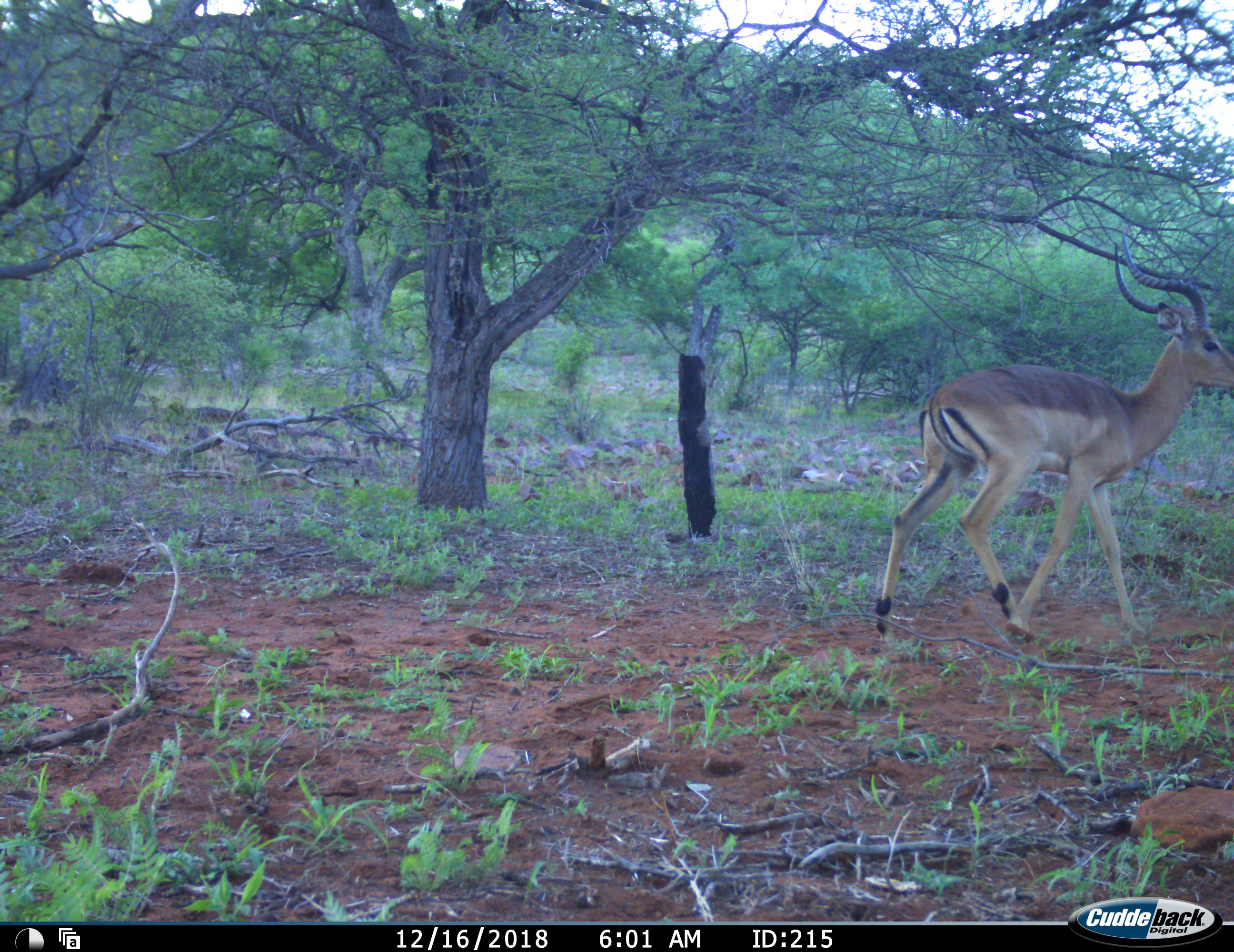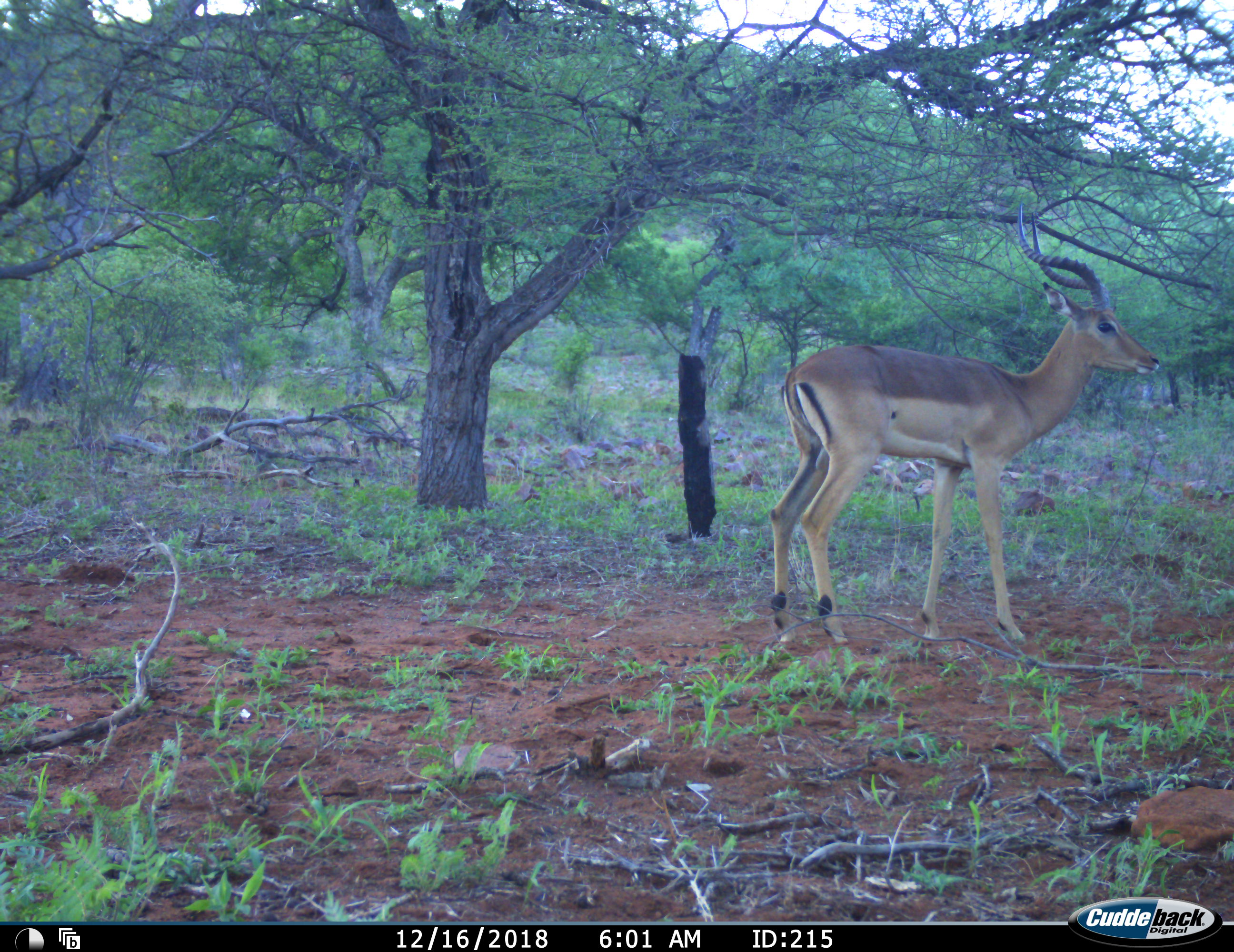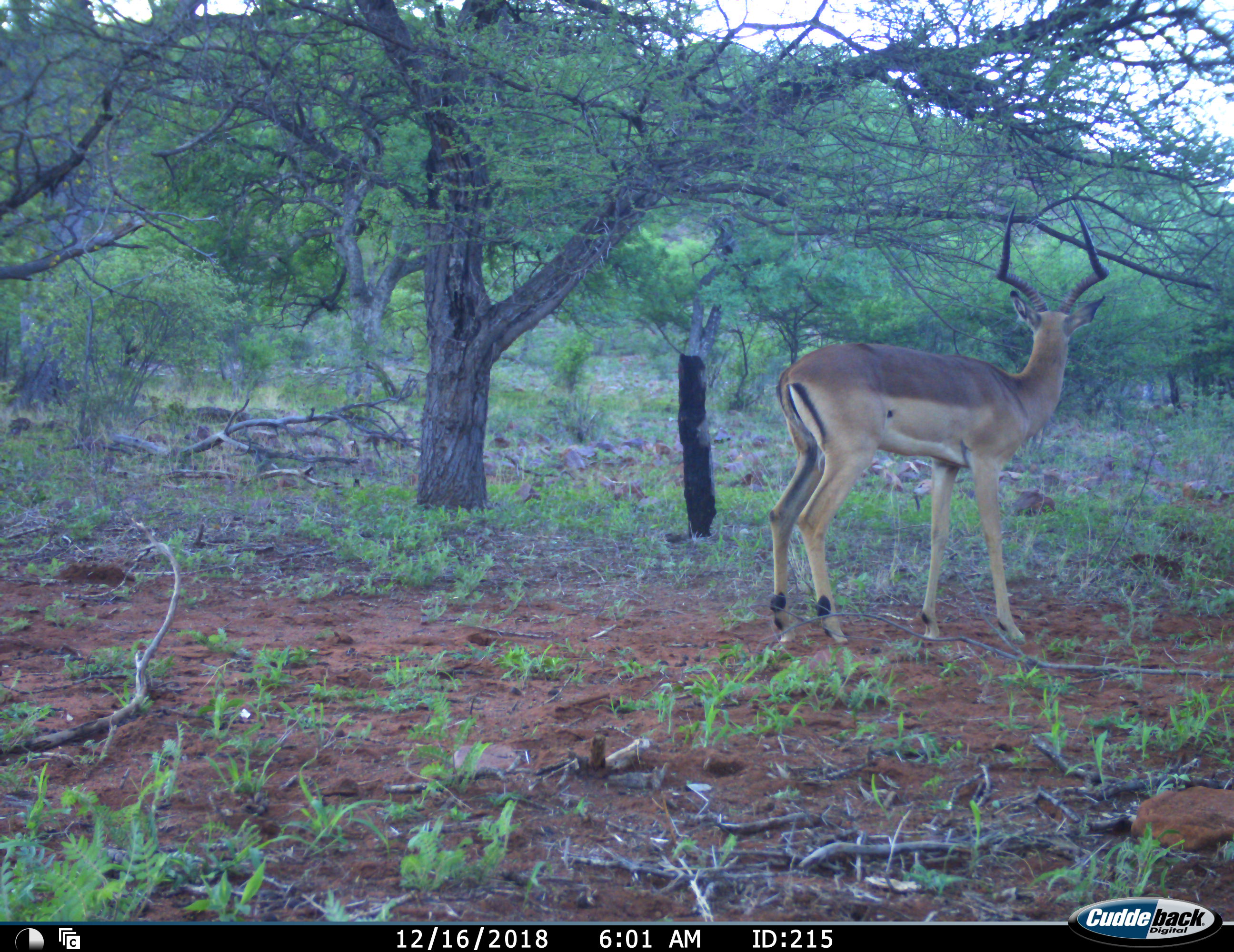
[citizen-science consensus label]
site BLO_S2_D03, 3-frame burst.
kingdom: Animalia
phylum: Chordata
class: Mammalia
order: Artiodactyla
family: Bovidae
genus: Aepyceros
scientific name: Aepyceros melampus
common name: impala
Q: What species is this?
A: Impala (Aepyceros melampus).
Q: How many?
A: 1.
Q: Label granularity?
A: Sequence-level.